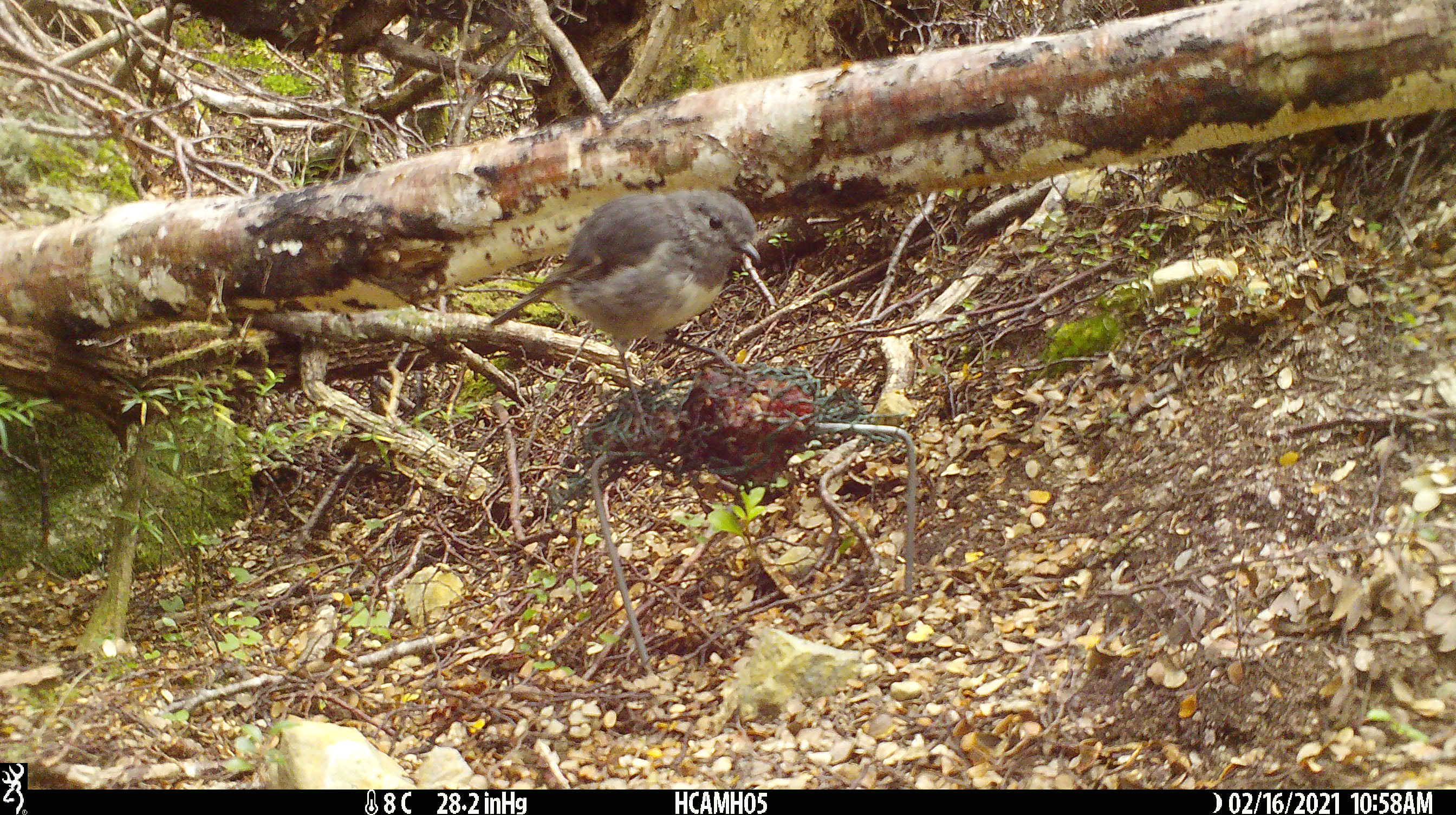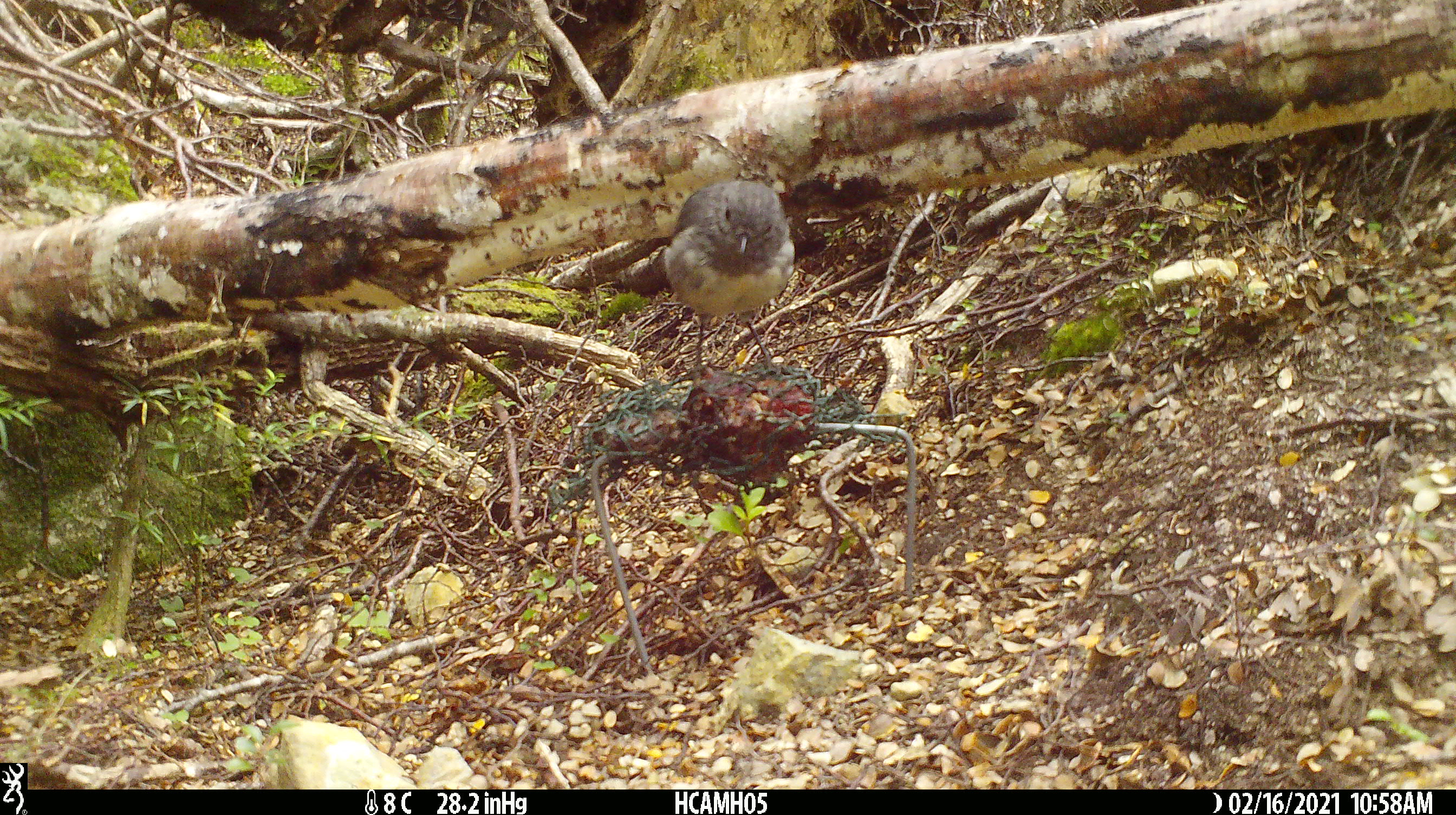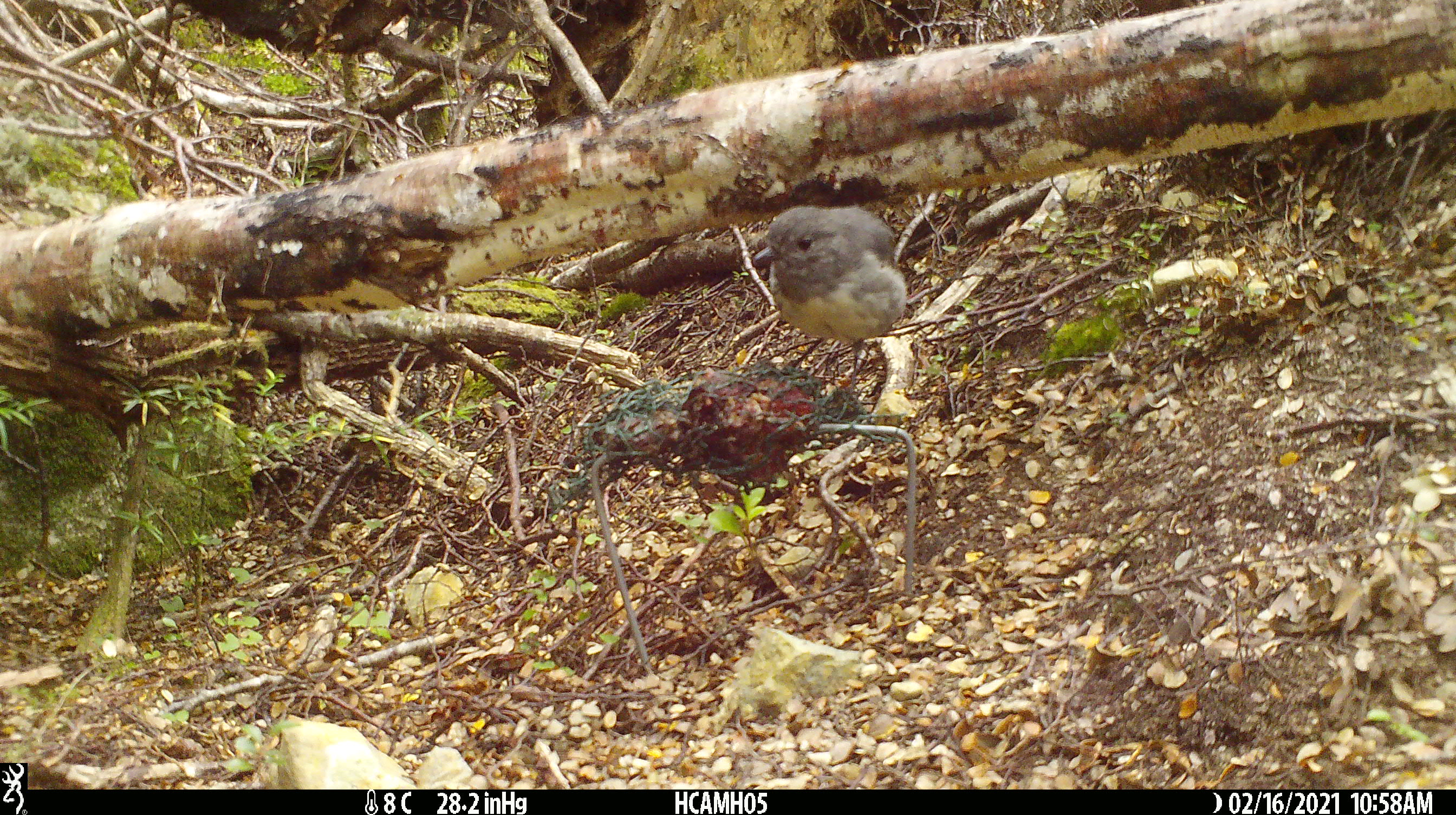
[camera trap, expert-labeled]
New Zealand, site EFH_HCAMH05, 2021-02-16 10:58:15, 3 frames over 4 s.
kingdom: Animalia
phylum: Chordata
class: Aves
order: Passeriformes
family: Petroicidae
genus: Petroica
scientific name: Petroica australis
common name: new zealand robin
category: robin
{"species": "robin (new zealand robin) (Petroica australis)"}